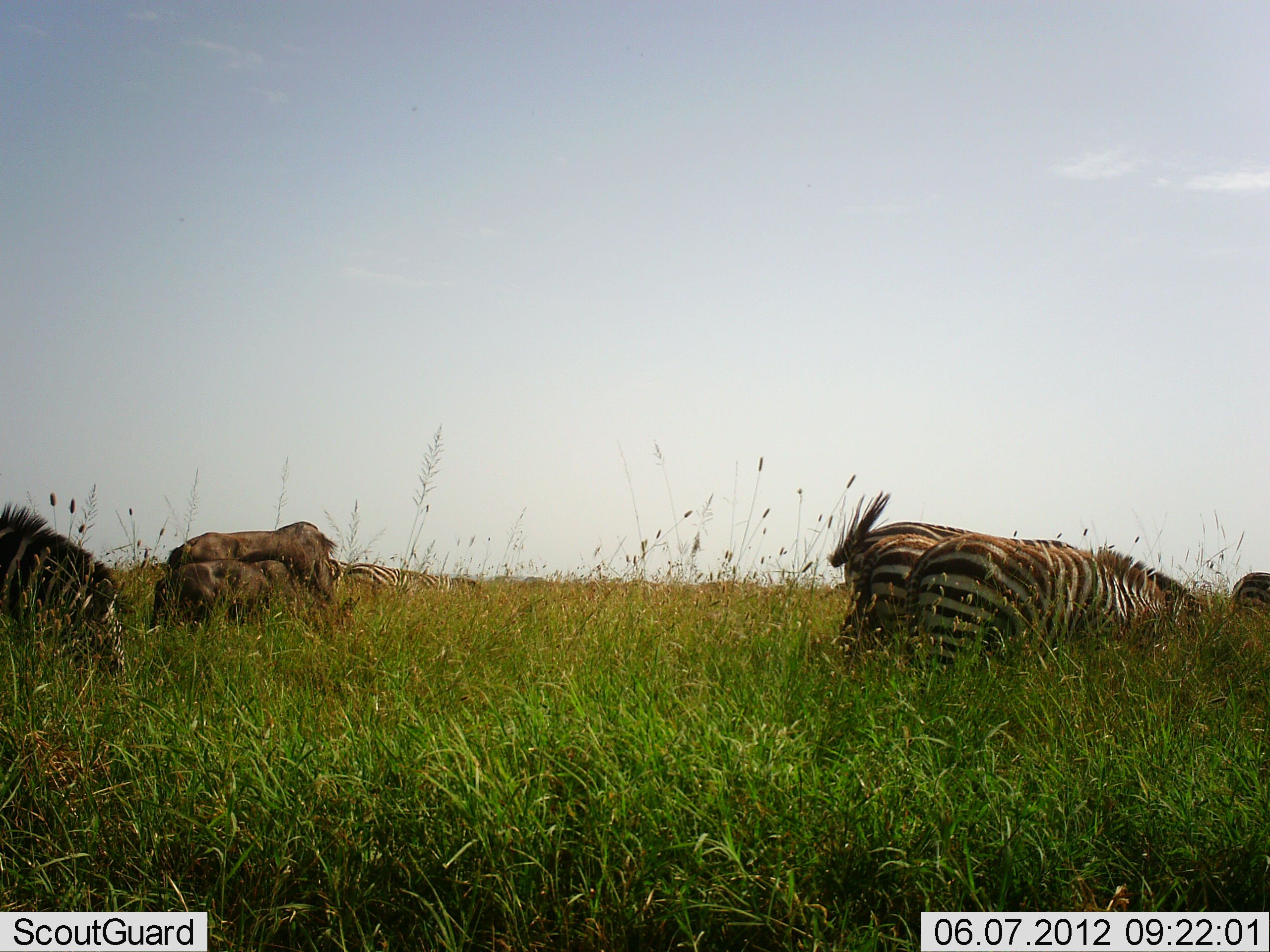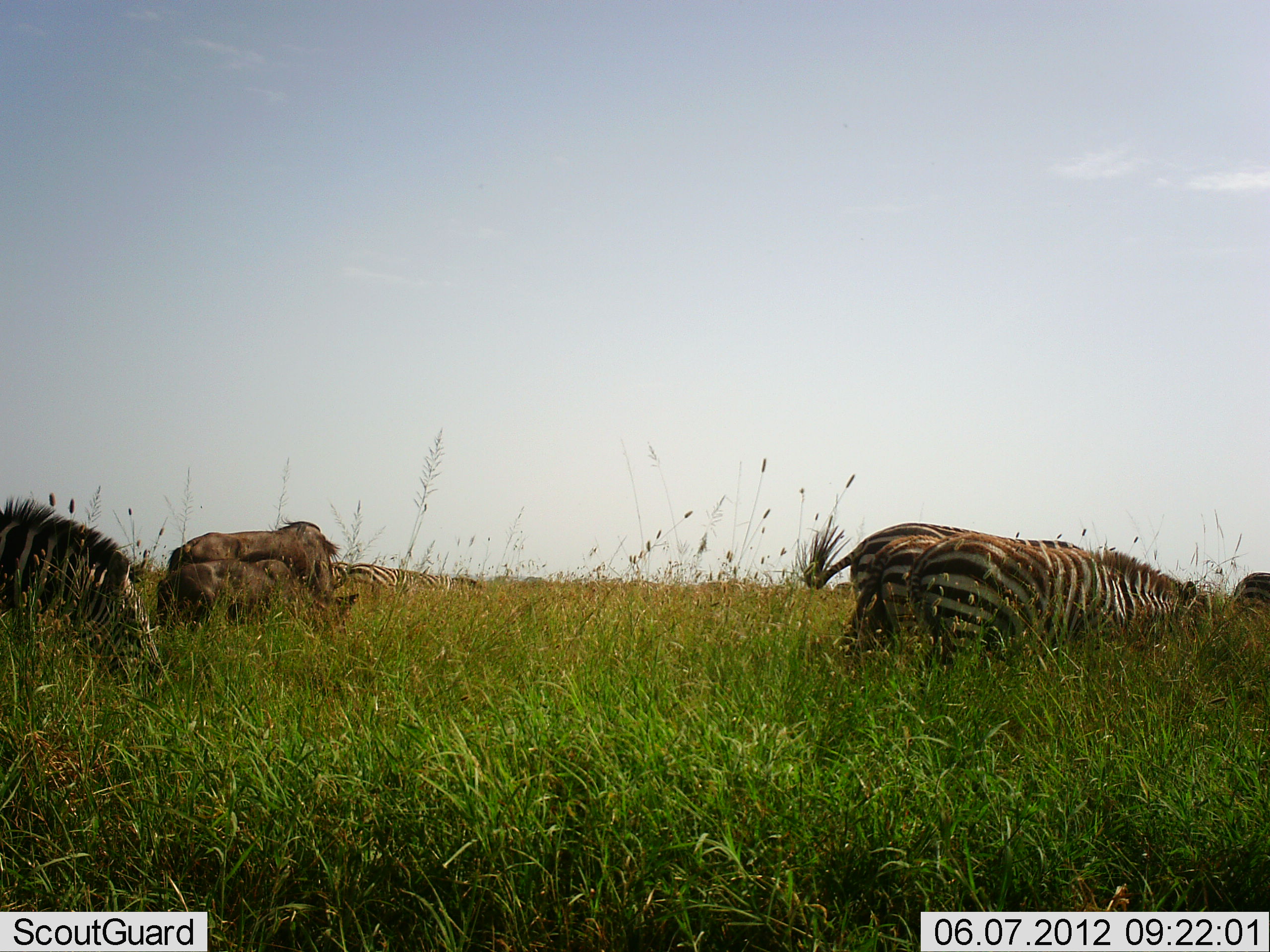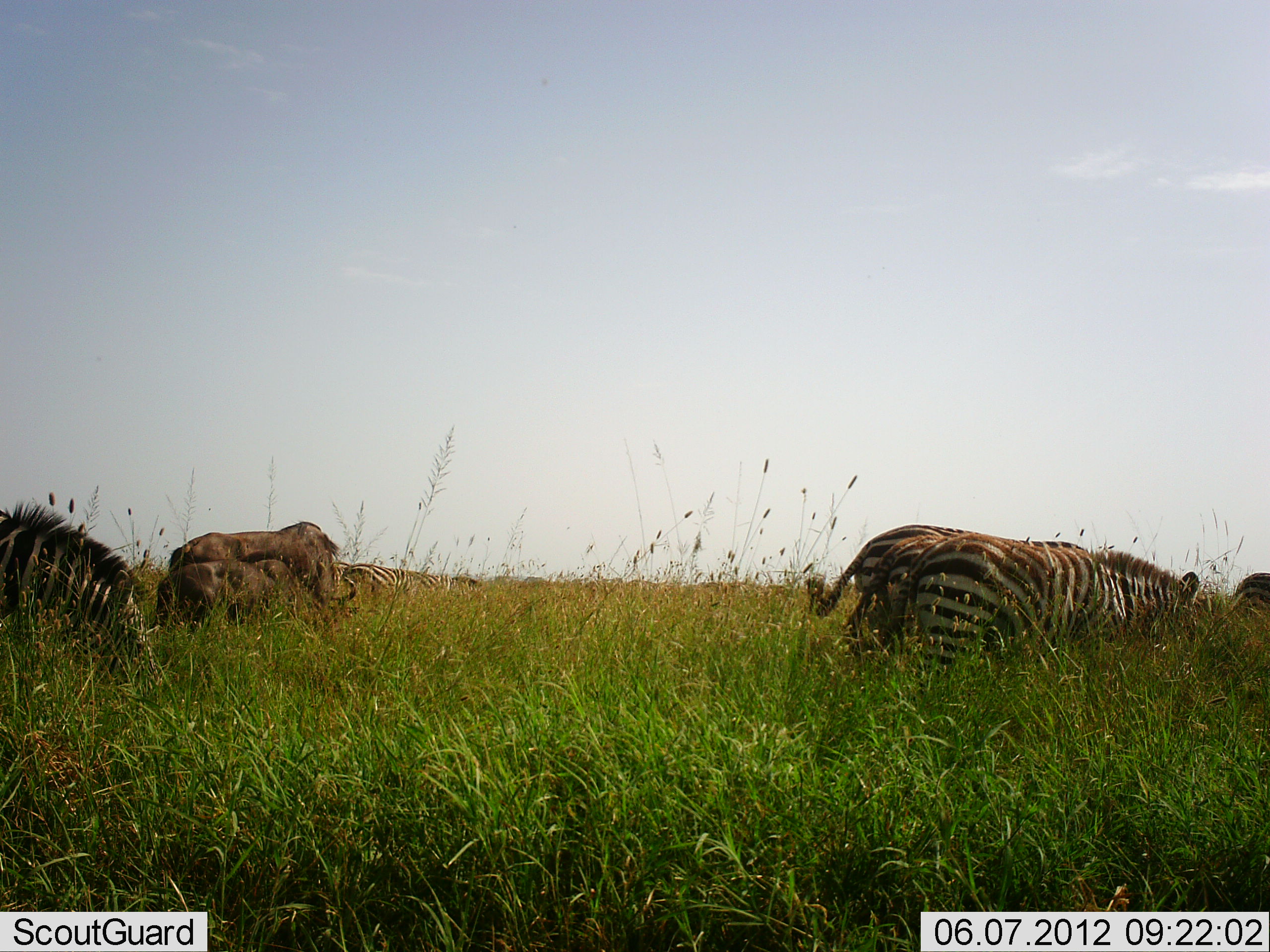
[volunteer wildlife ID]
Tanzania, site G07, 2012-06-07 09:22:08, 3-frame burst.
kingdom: Animalia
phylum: Chordata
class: Mammalia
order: Artiodactyla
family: Bovidae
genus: Connochaetes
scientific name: Connochaetes taurinus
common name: blue wildebeest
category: wildebeest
Wildebeest (blue wildebeest) (Connochaetes taurinus), count 2. Behavior (volunteer vote fractions): standing 50%, resting 10%, moving 0%, interacting 0%. Young present (vote fraction): 20%. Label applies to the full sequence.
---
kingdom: Animalia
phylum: Chordata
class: Mammalia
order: Perissodactyla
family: Equidae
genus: Equus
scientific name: Equus quagga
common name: plains zebra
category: zebra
Zebra (plains zebra) (Equus quagga), count 5. Behavior (volunteer vote fractions): standing 43%, resting 0%, moving 7%, interacting 0%. Young present (vote fraction): 0%. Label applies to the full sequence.